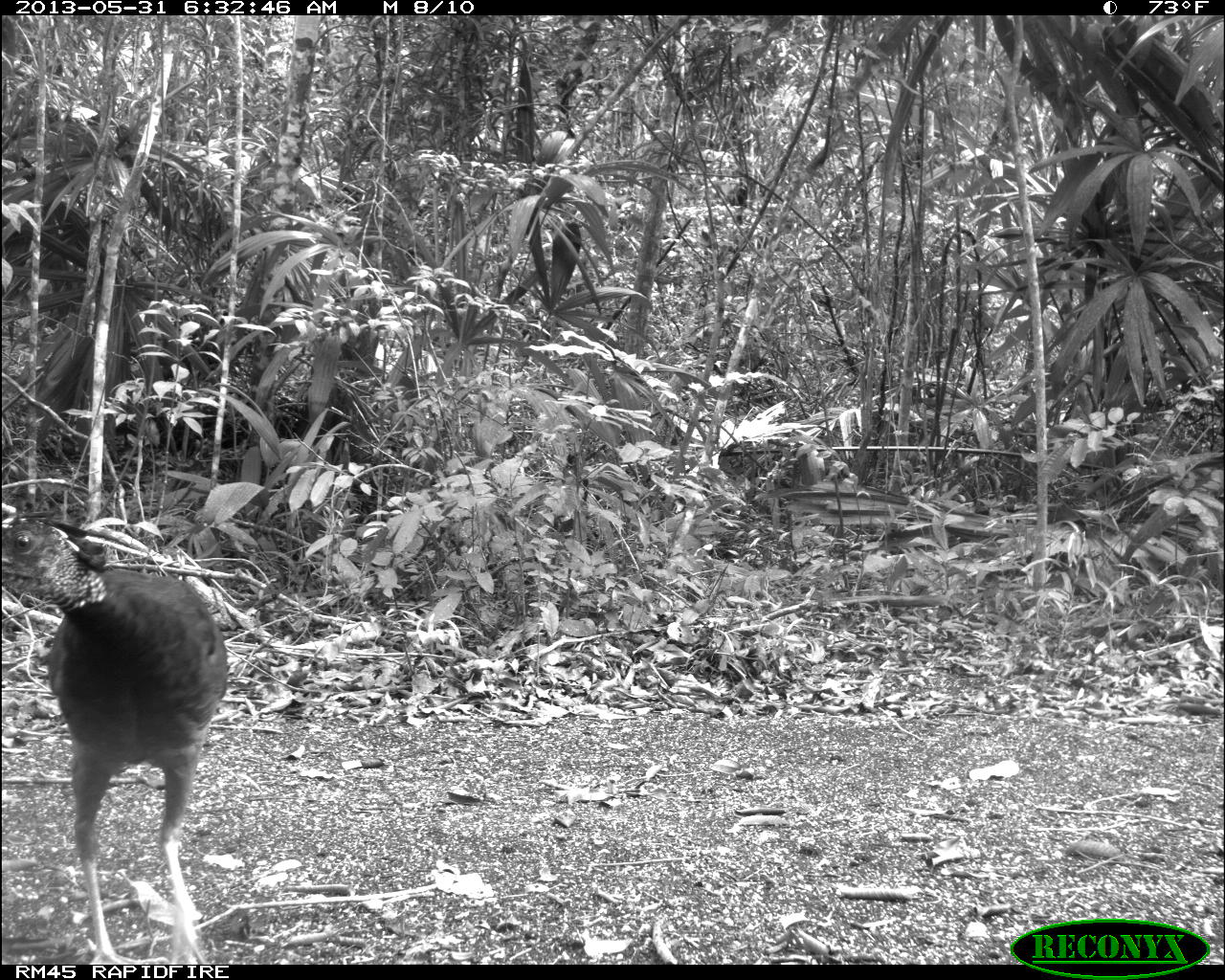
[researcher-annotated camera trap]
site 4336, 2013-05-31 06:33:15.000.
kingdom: Animalia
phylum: Chordata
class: Aves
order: Galliformes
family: Cracidae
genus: Crax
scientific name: Crax rubra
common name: great curassow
Crax rubra (great curassow), count 1, sex female.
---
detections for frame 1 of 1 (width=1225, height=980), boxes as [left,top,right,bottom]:
crax rubra: [2,510,228,964]